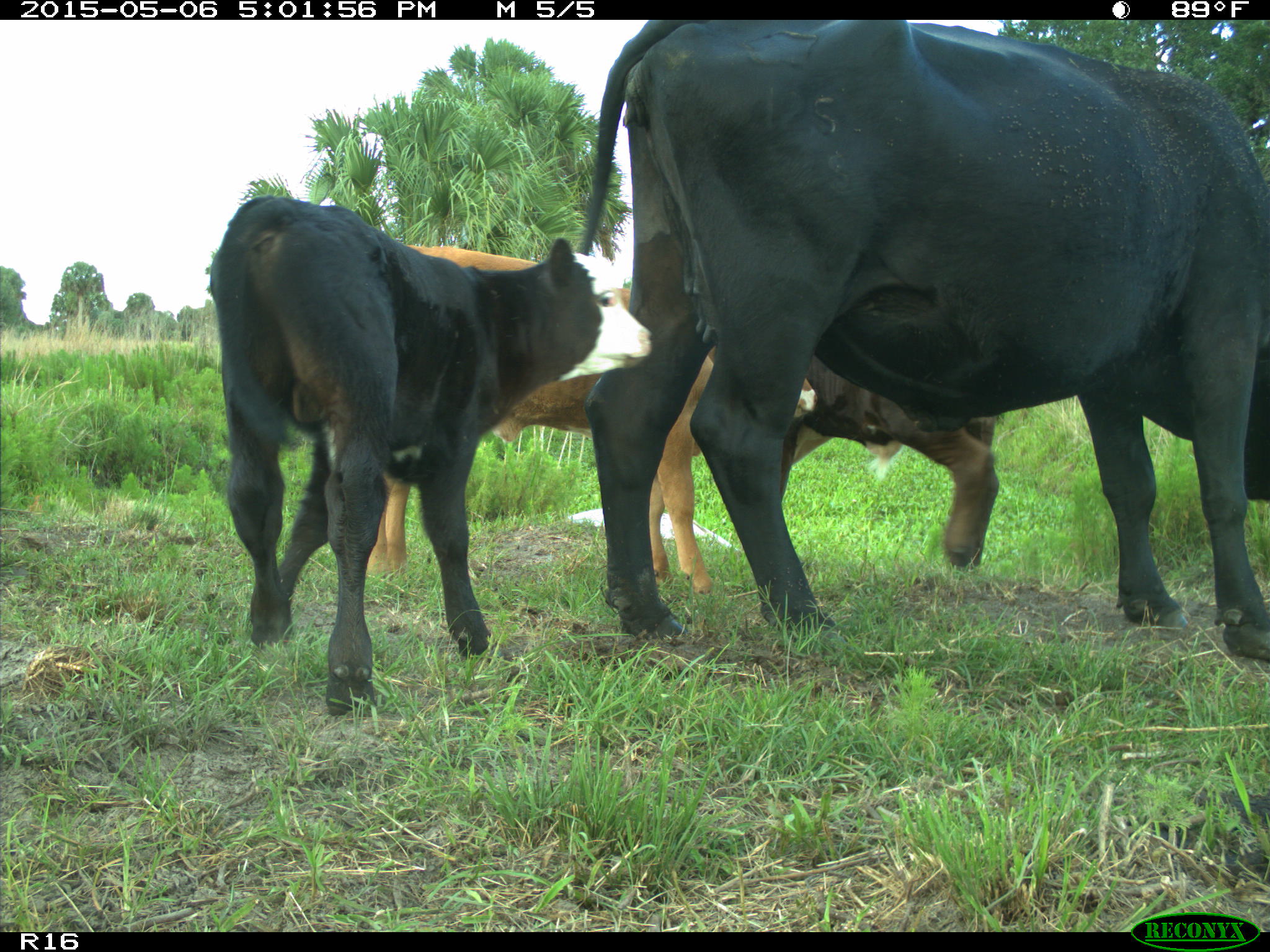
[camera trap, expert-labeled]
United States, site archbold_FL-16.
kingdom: Animalia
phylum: Chordata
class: Mammalia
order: Artiodactyla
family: Bovidae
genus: Bos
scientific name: Bos taurus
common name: domestic cow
Bos taurus (domestic cow).